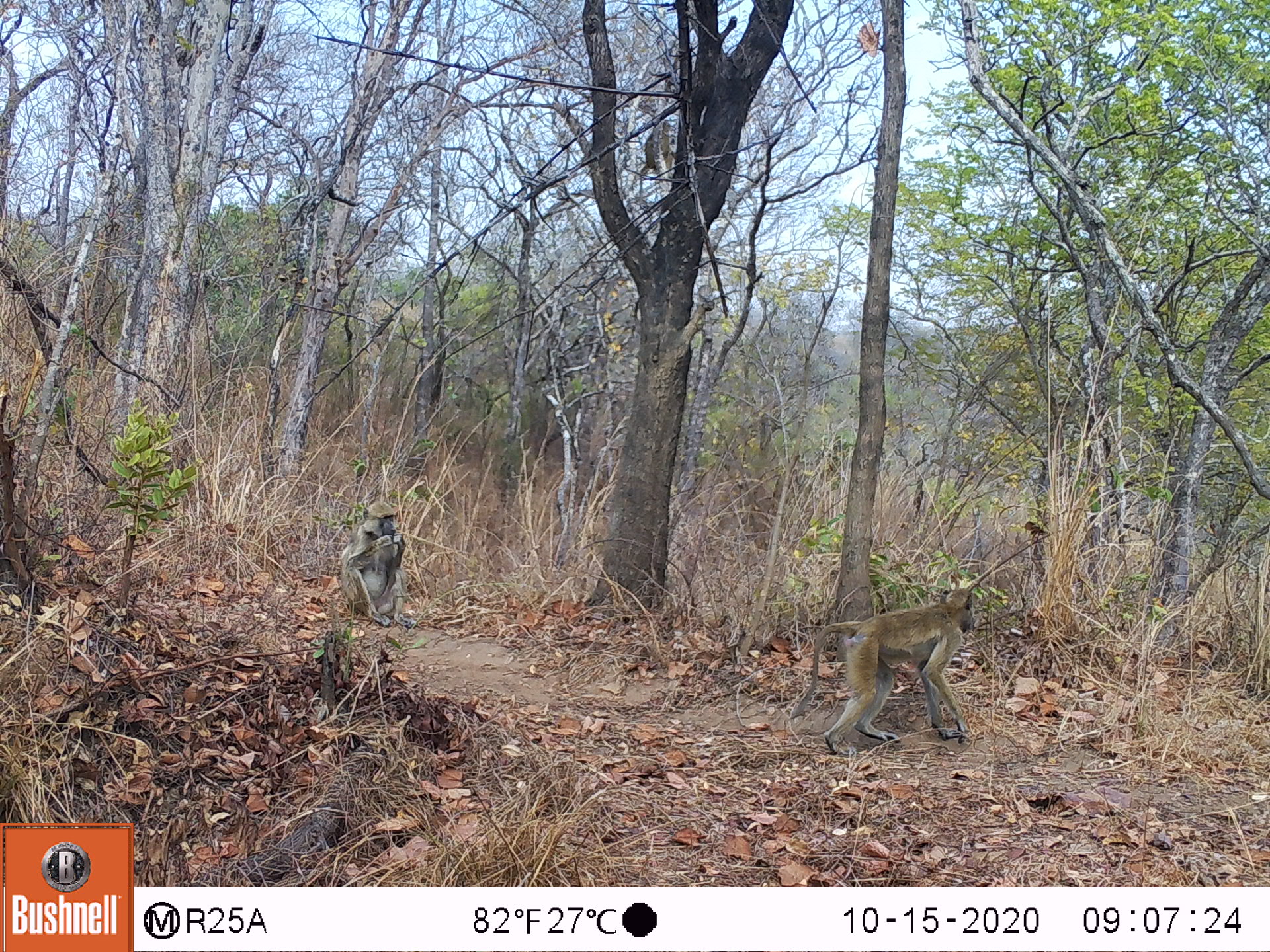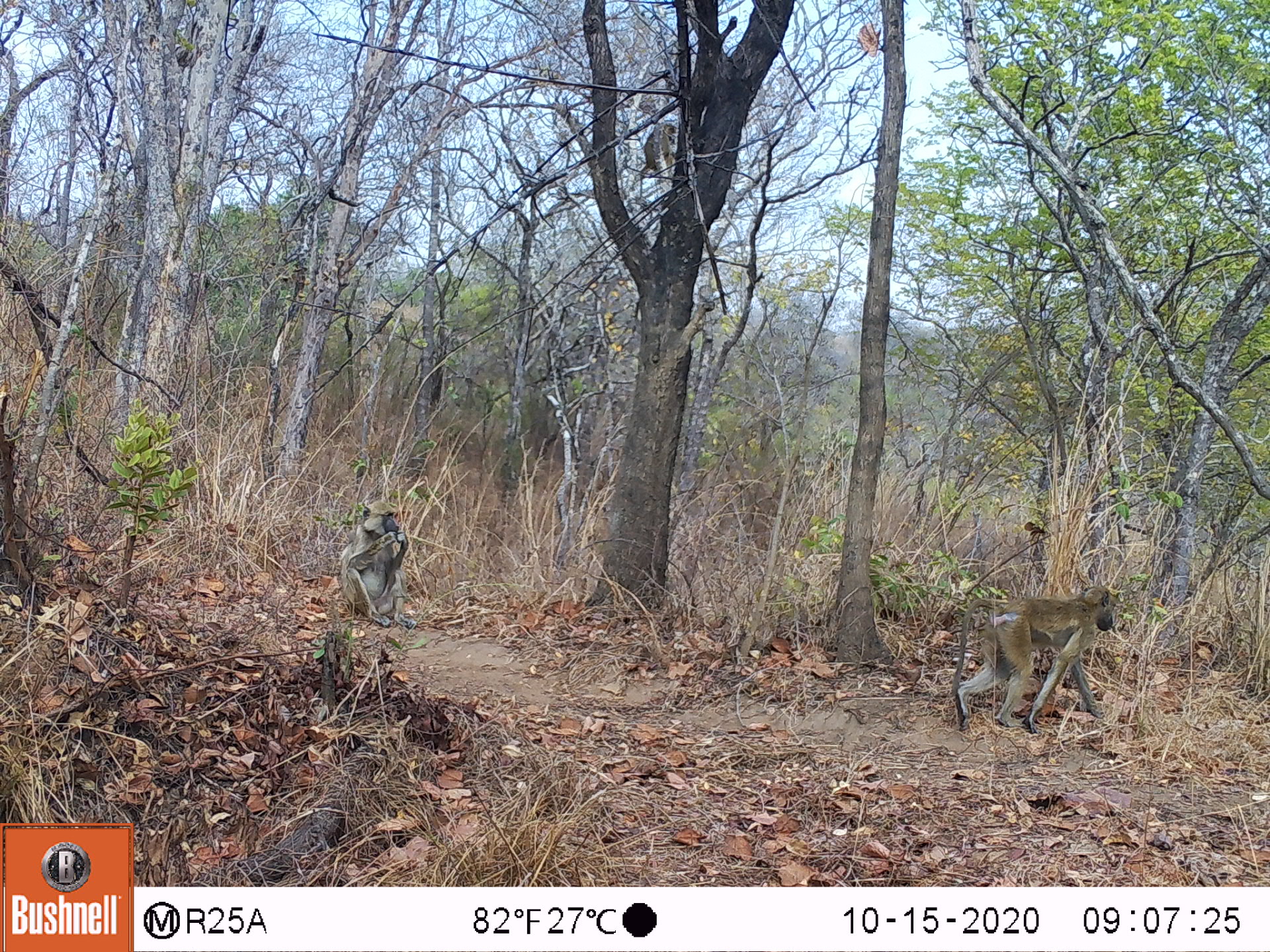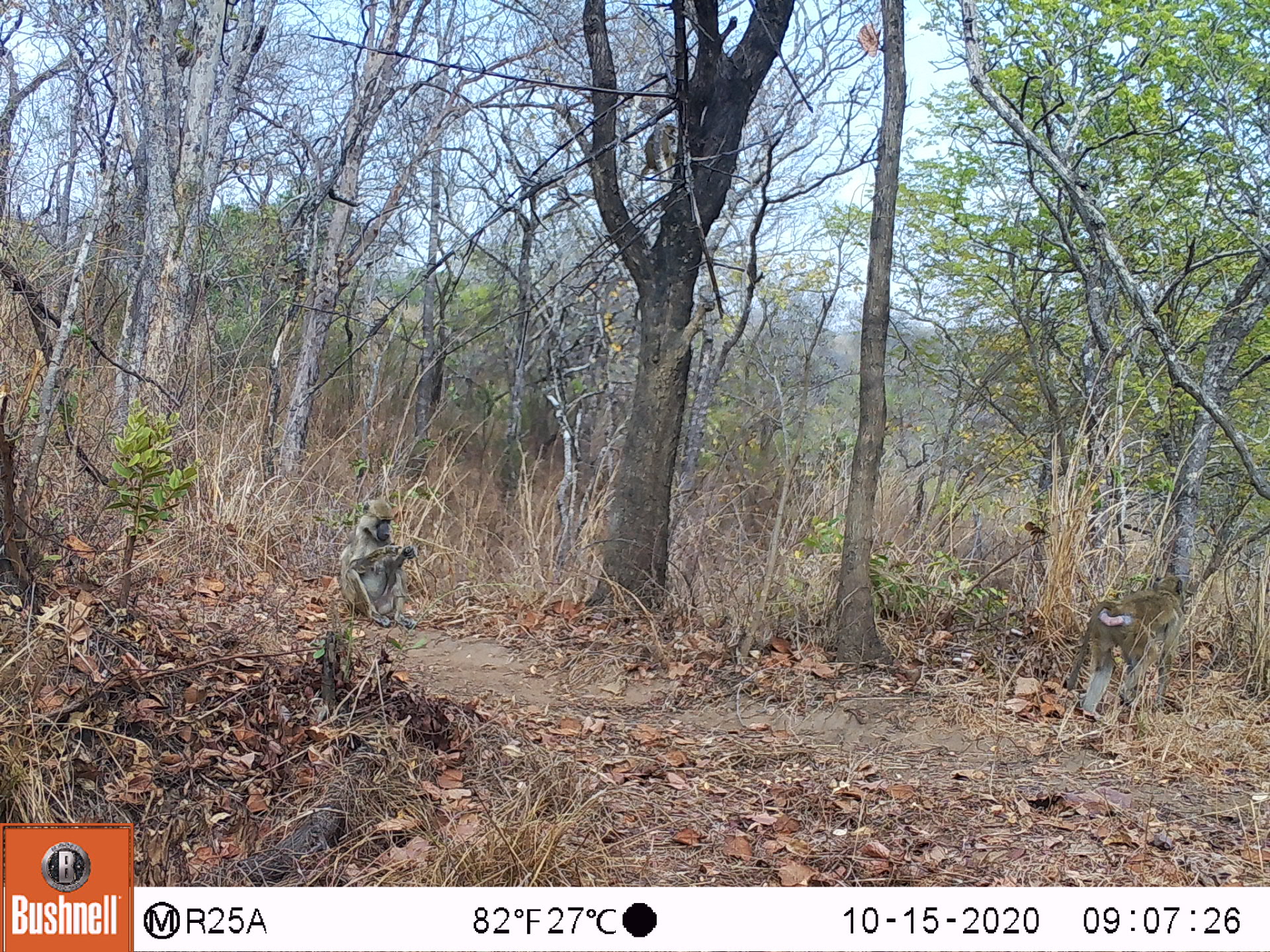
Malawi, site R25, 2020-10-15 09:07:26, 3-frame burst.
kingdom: Animalia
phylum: Chordata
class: Mammalia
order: Primates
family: Cercopithecidae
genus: Papio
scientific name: Papio cynocephalus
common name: yellow baboon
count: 3